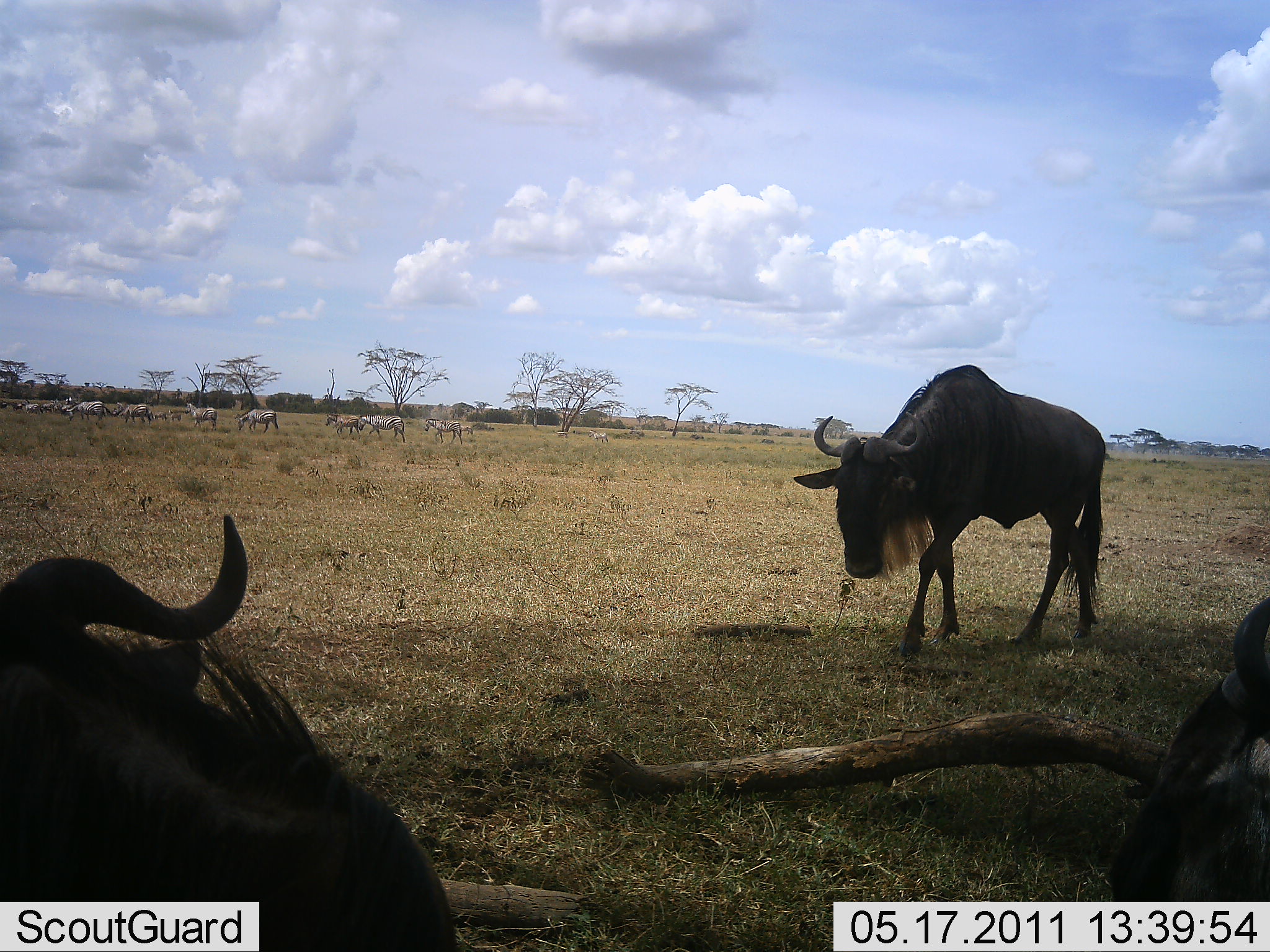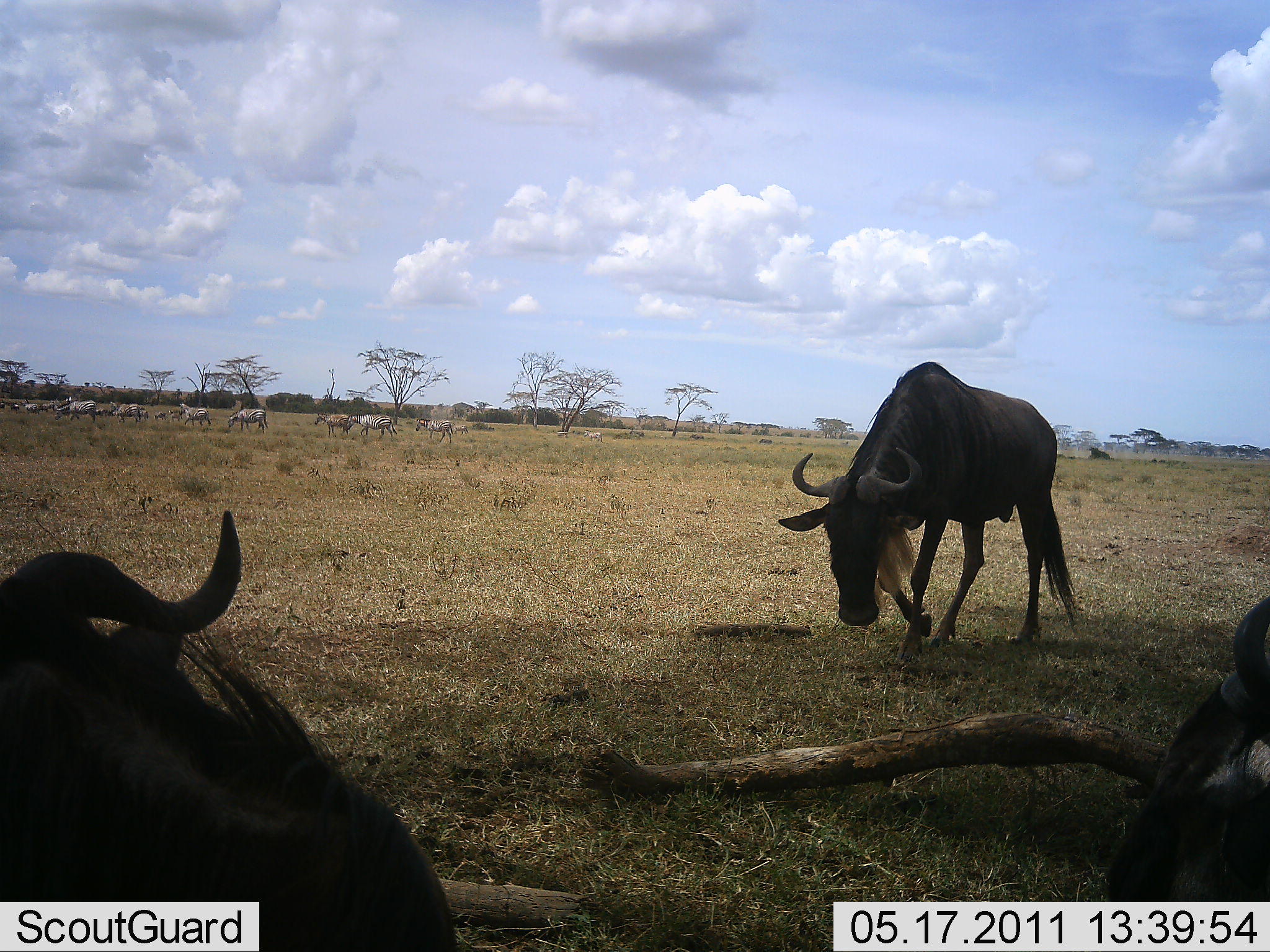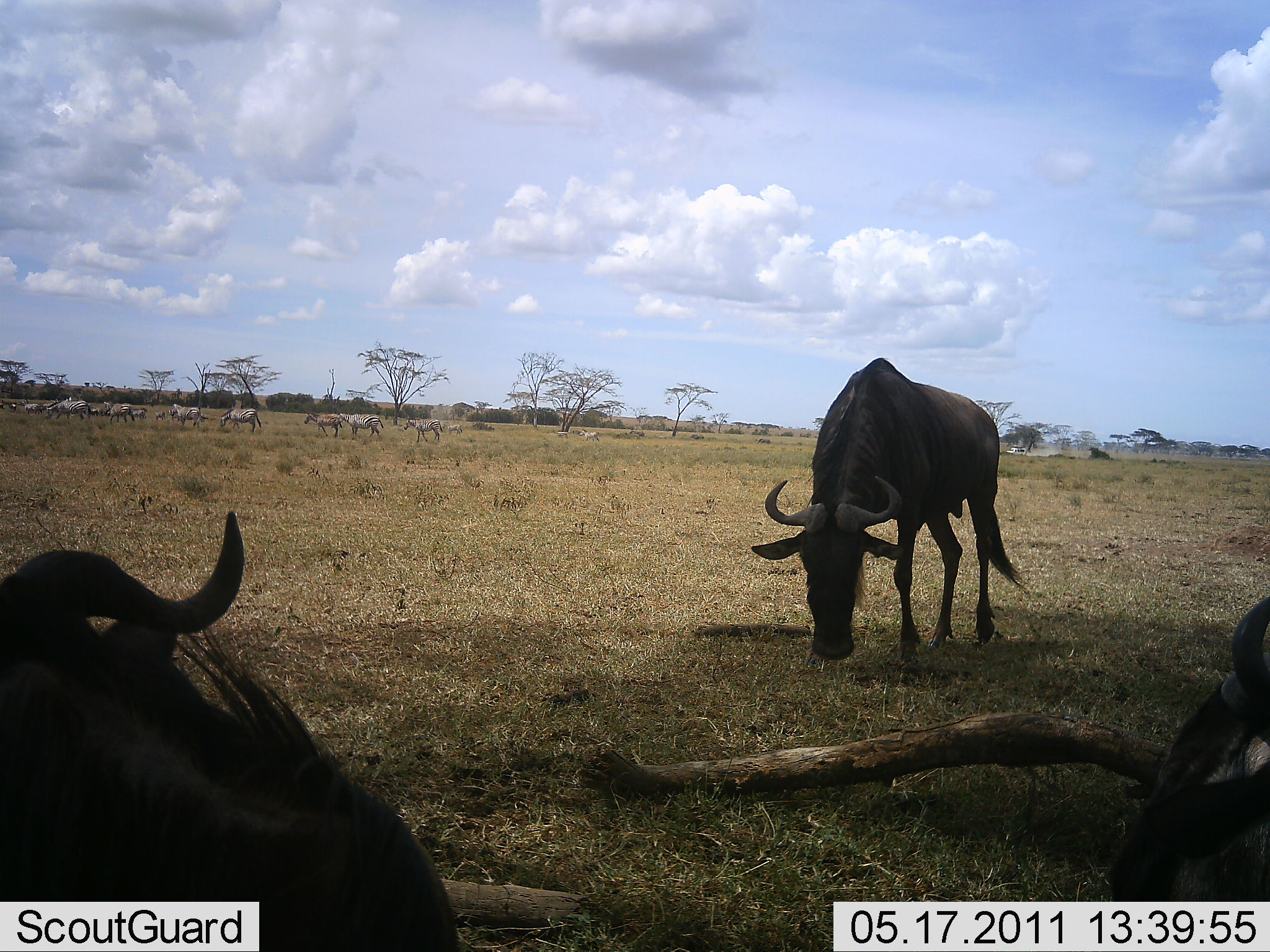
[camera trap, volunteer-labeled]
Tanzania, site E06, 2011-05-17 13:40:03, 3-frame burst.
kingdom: Animalia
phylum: Chordata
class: Mammalia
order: Artiodactyla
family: Bovidae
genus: Connochaetes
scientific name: Connochaetes taurinus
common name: blue wildebeest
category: wildebeest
Wildebeest (blue wildebeest) (Connochaetes taurinus), count 2. Behavior (volunteer vote fractions): standing 38%, resting 54%, moving 15%, interacting 0%. Young present (vote fraction): 0%. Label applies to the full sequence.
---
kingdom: Animalia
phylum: Chordata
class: Mammalia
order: Perissodactyla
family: Equidae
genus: Equus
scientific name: Equus quagga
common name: plains zebra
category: zebra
Zebra (plains zebra) (Equus quagga), count 11-50. Behavior (volunteer vote fractions): standing 10%, resting 0%, moving 100%, interacting 0%. Young present (vote fraction): 10%. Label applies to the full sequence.